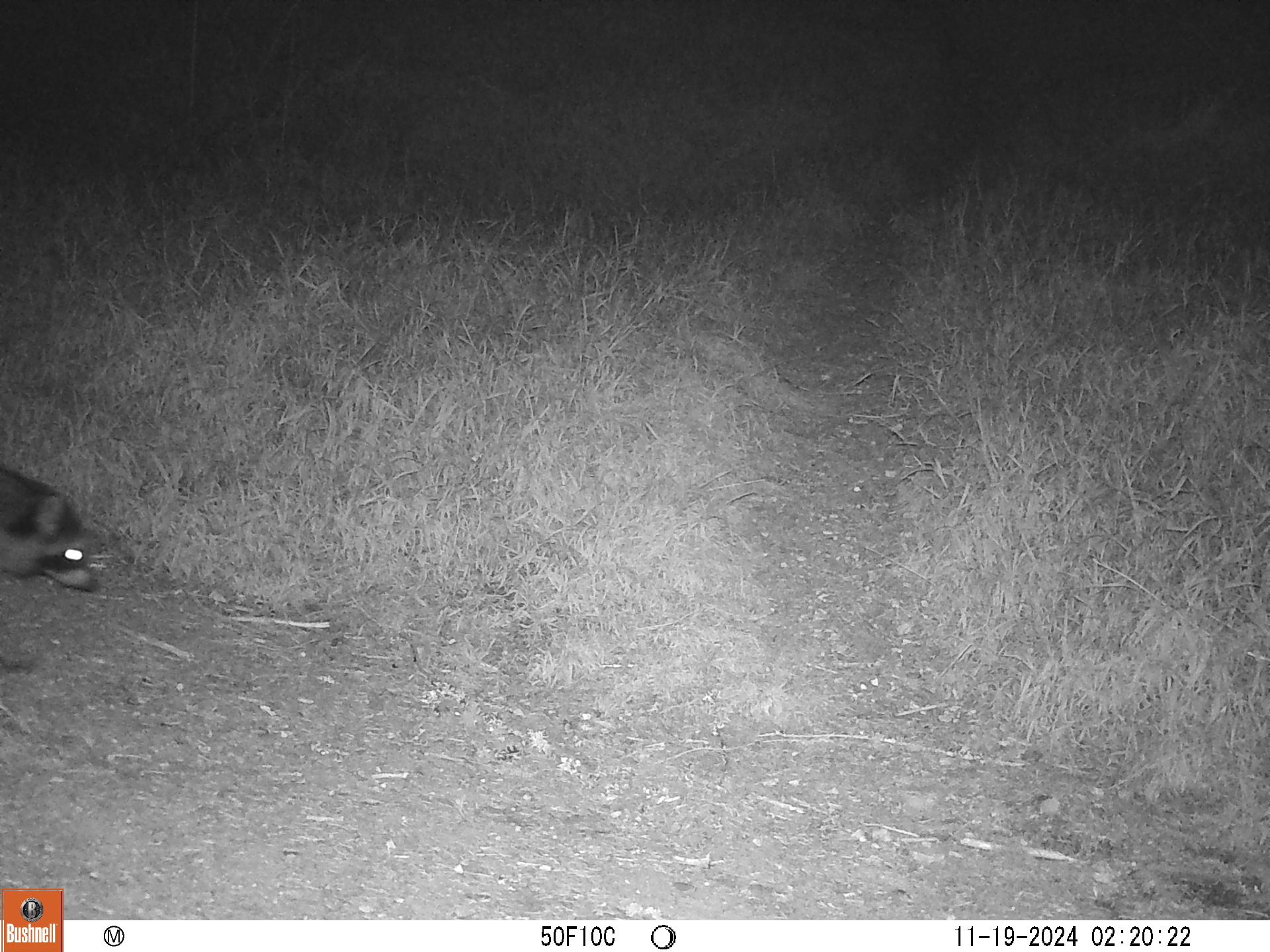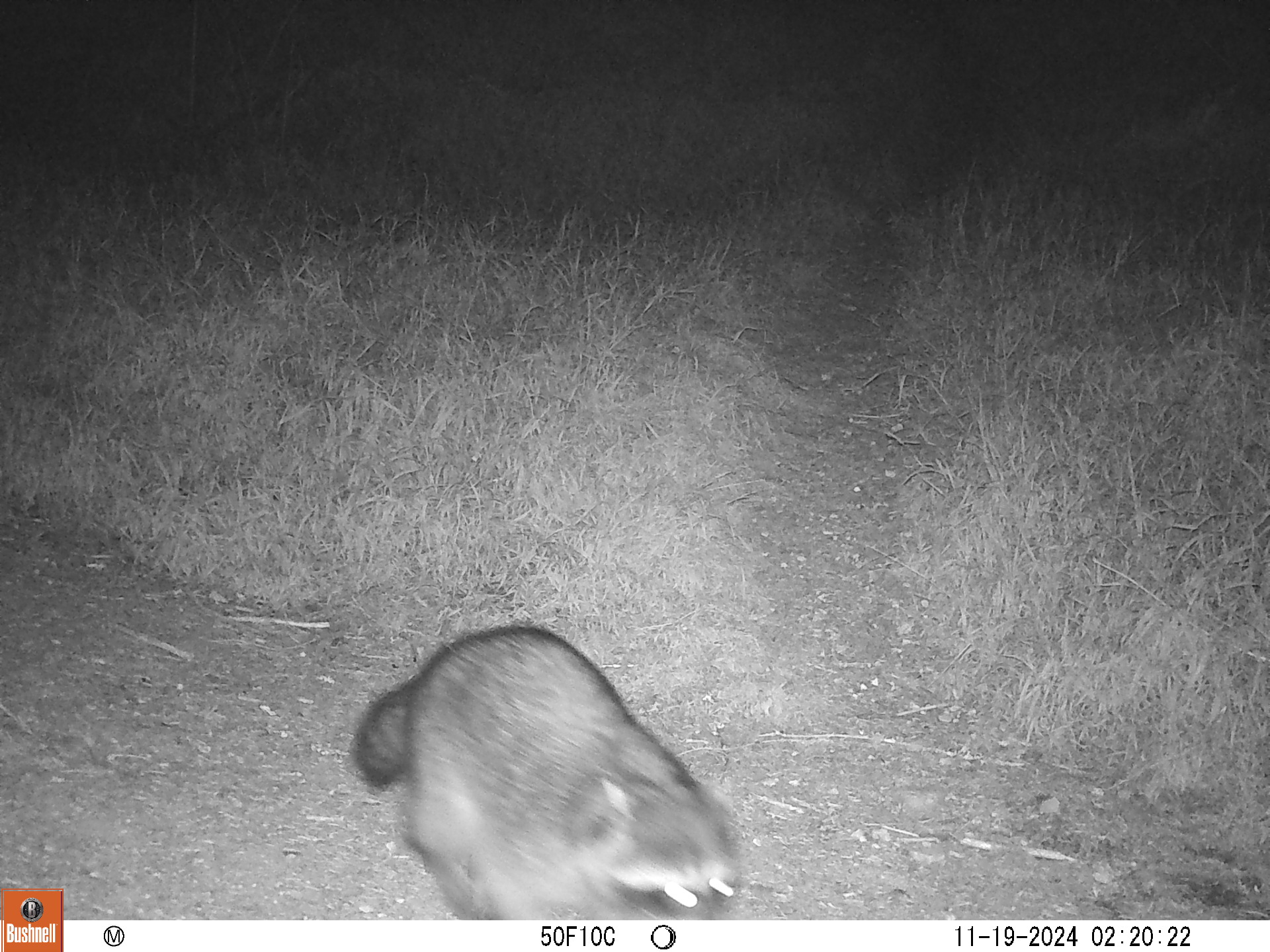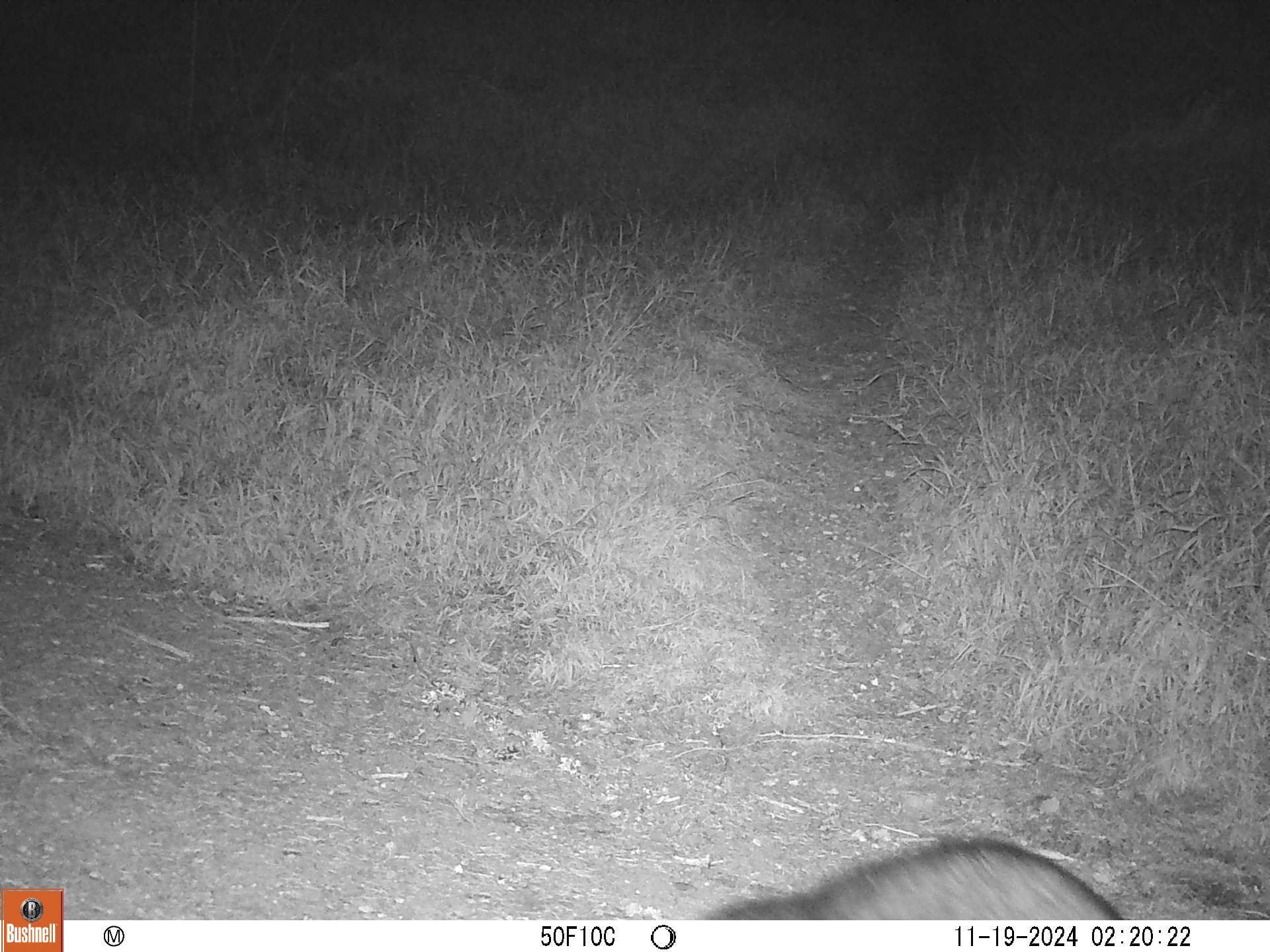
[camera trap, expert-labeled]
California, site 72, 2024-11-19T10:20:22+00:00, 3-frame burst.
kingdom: Animalia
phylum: Chordata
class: Mammalia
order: Carnivora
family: Procyonidae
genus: Procyon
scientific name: Procyon lotor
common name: raccoon